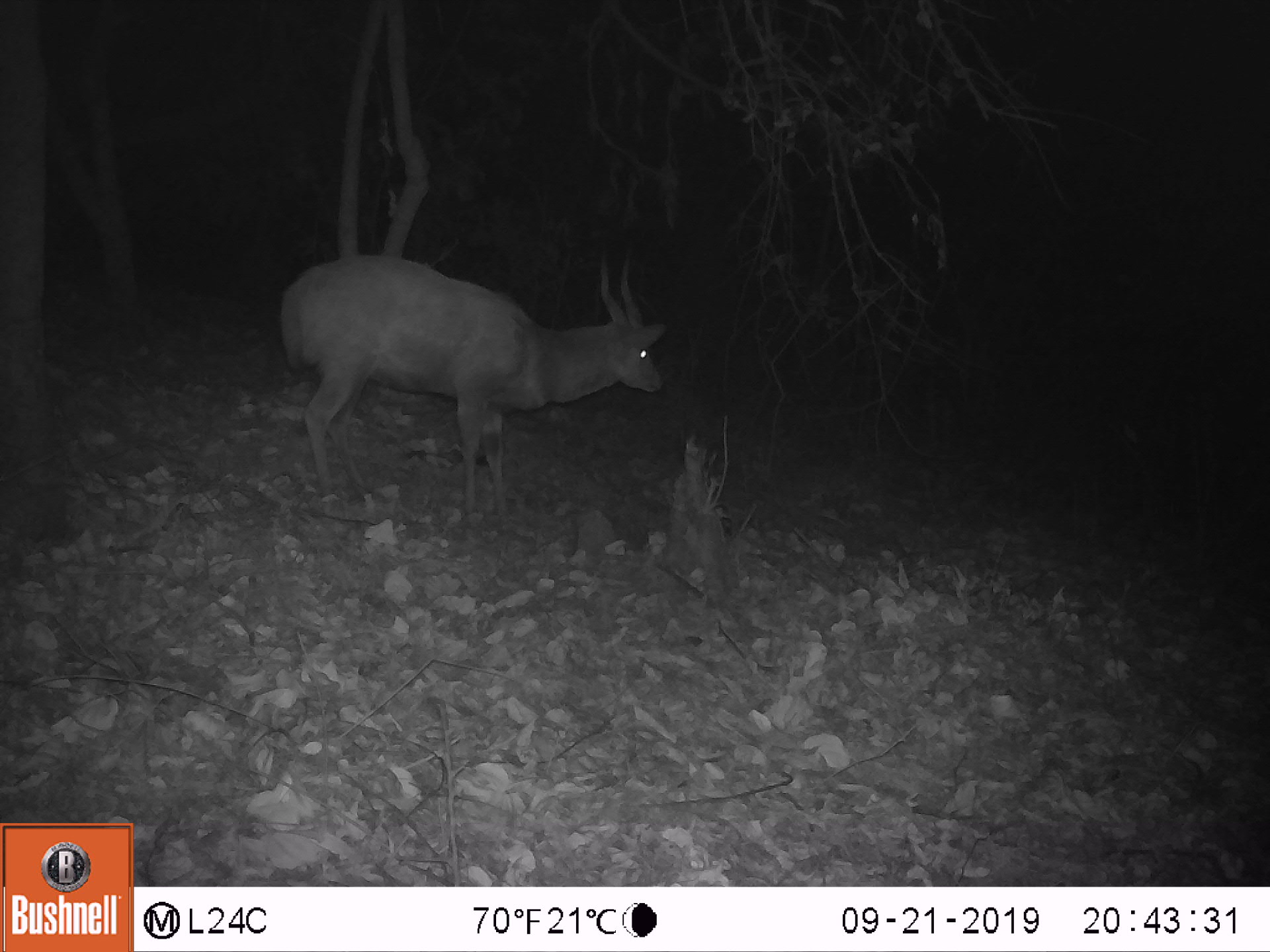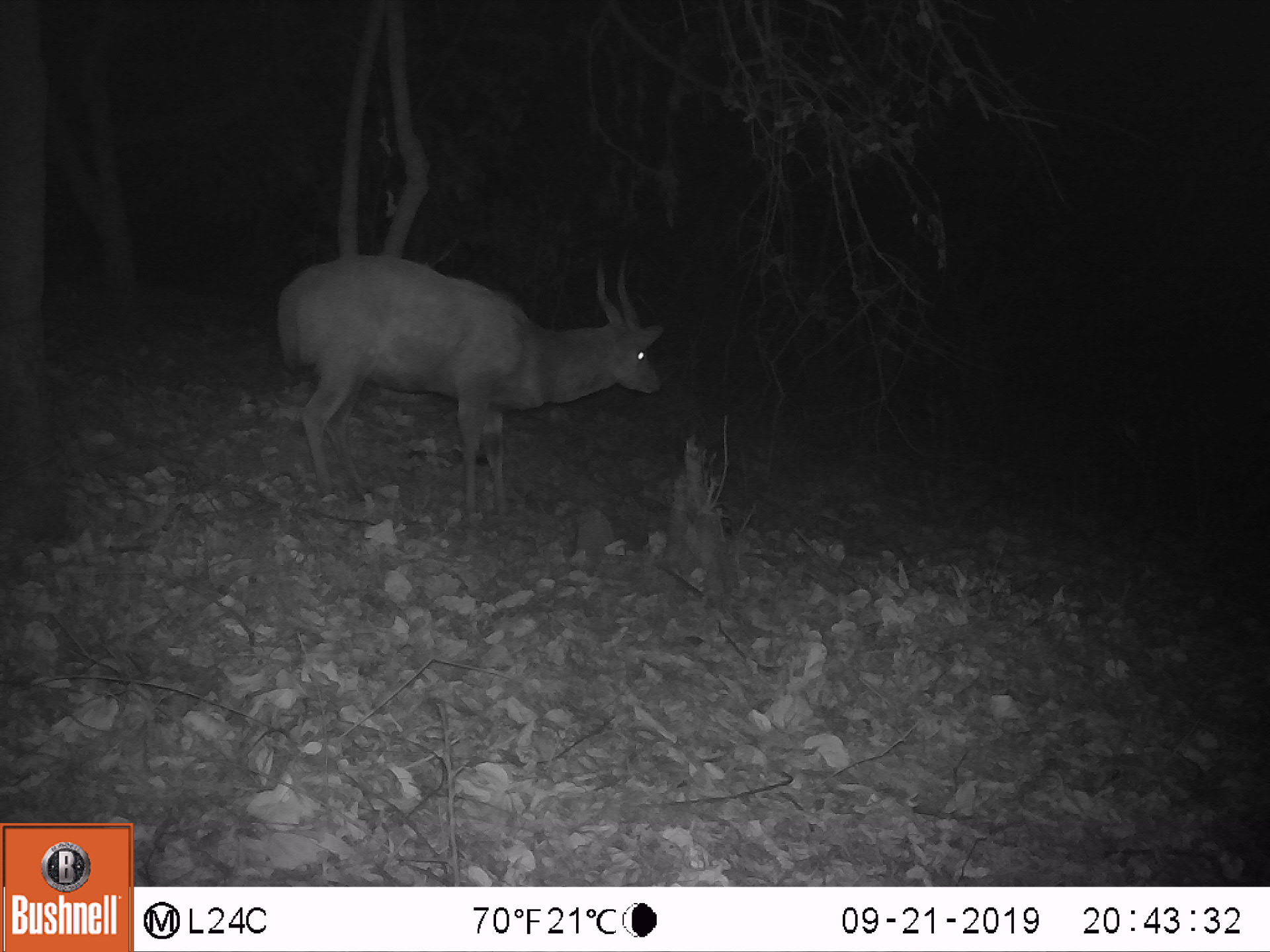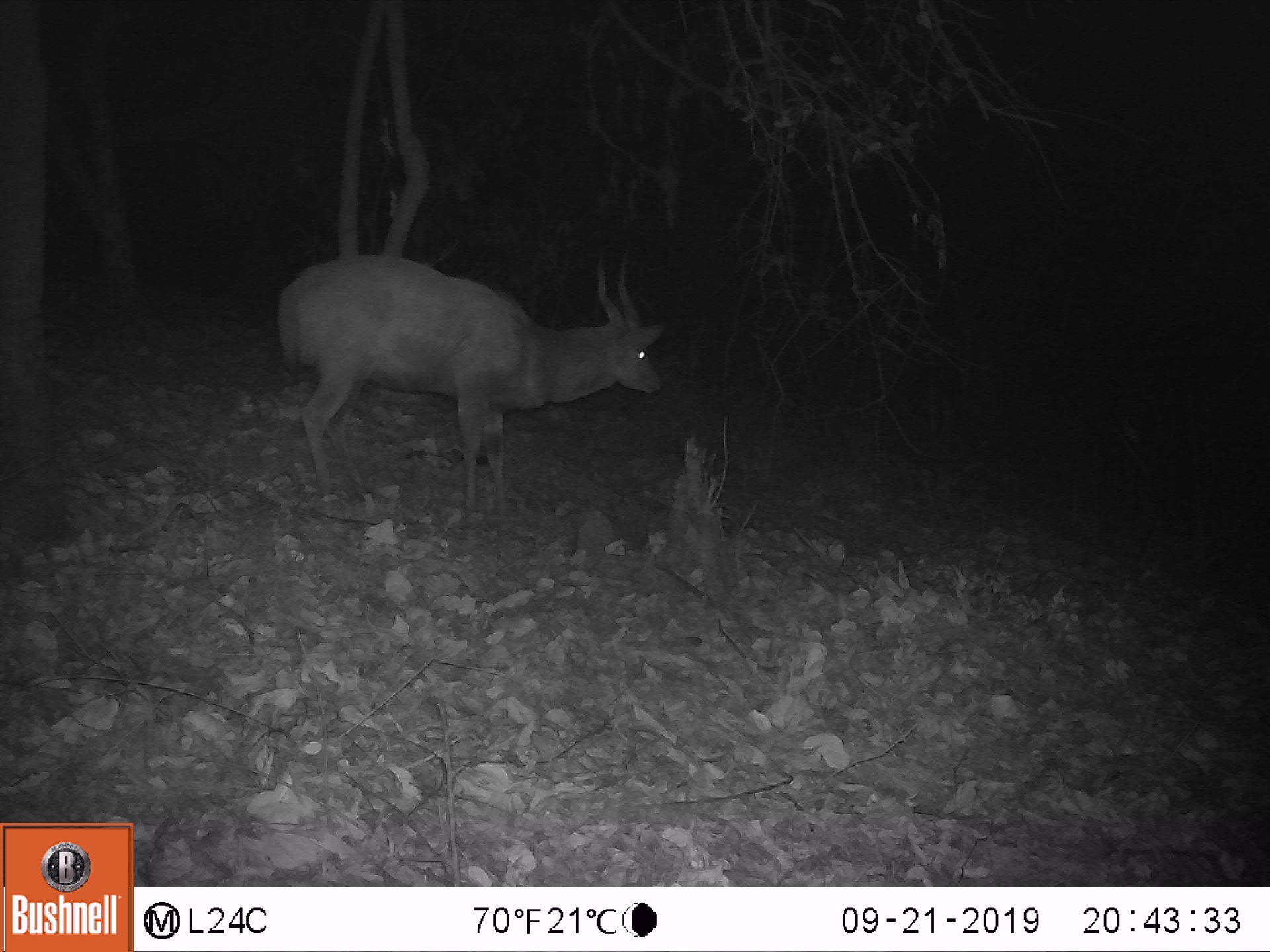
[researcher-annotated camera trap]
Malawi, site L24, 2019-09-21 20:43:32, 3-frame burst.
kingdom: Animalia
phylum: Chordata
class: Mammalia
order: Artiodactyla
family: Bovidae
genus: Tragelaphus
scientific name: Tragelaphus sylvaticus sylvaticus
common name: cape bushbuck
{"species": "cape bushbuck (Tragelaphus sylvaticus sylvaticus)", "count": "1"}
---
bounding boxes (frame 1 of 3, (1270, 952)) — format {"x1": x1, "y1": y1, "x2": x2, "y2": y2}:
cape bushbuck: {"x1": 273, "y1": 243, "x2": 666, "y2": 525}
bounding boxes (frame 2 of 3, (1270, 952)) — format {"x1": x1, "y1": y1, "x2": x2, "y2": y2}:
cape bushbuck: {"x1": 269, "y1": 252, "x2": 666, "y2": 515}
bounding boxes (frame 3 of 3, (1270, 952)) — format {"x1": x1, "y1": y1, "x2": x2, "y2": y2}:
cape bushbuck: {"x1": 268, "y1": 252, "x2": 668, "y2": 519}